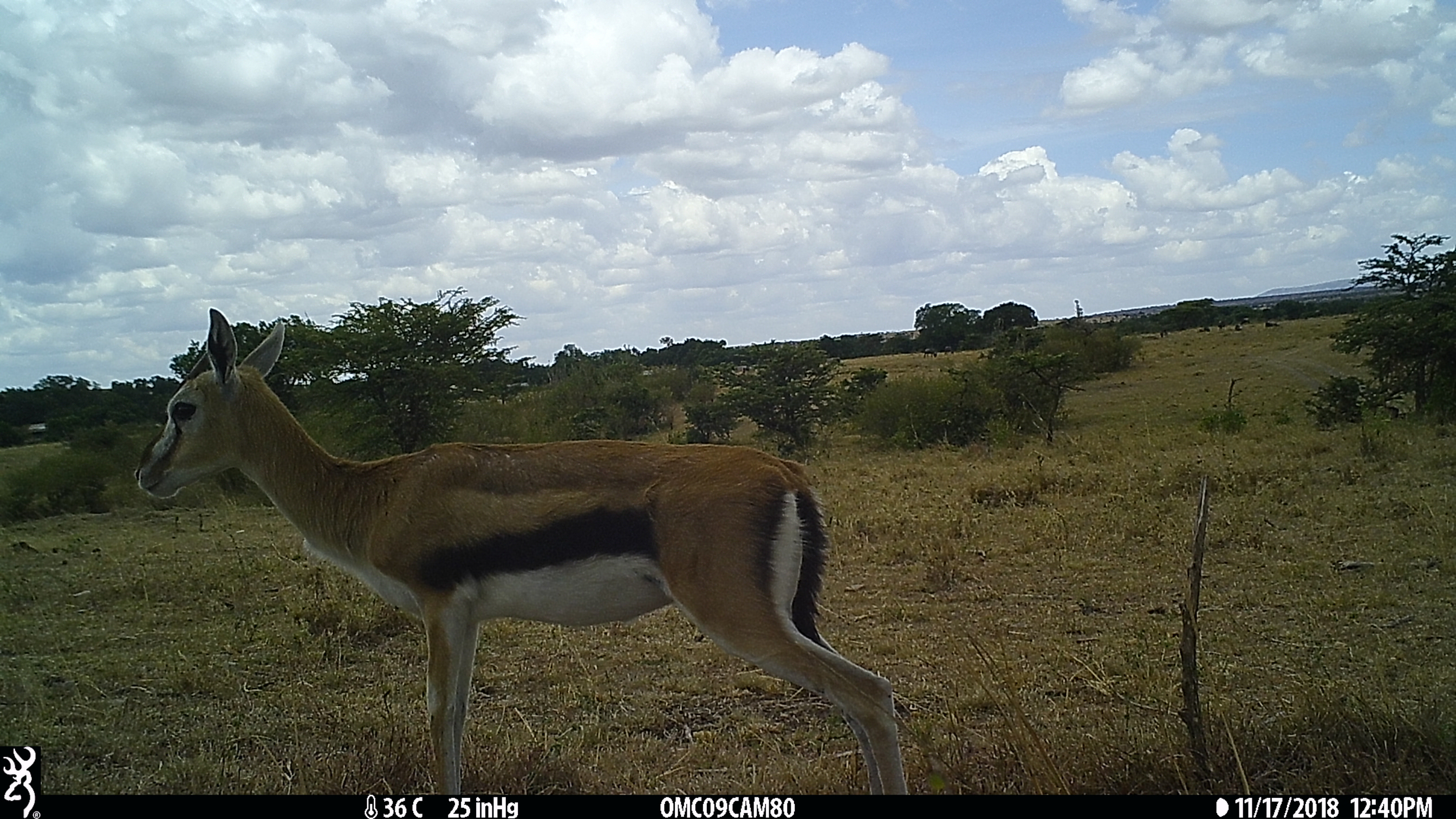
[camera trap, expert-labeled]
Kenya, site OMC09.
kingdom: Animalia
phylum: Chordata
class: Mammalia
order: Artiodactyla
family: Bovidae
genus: Eudorcas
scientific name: Eudorcas thomsonii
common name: thomon's gazelle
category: gazelle thomsons